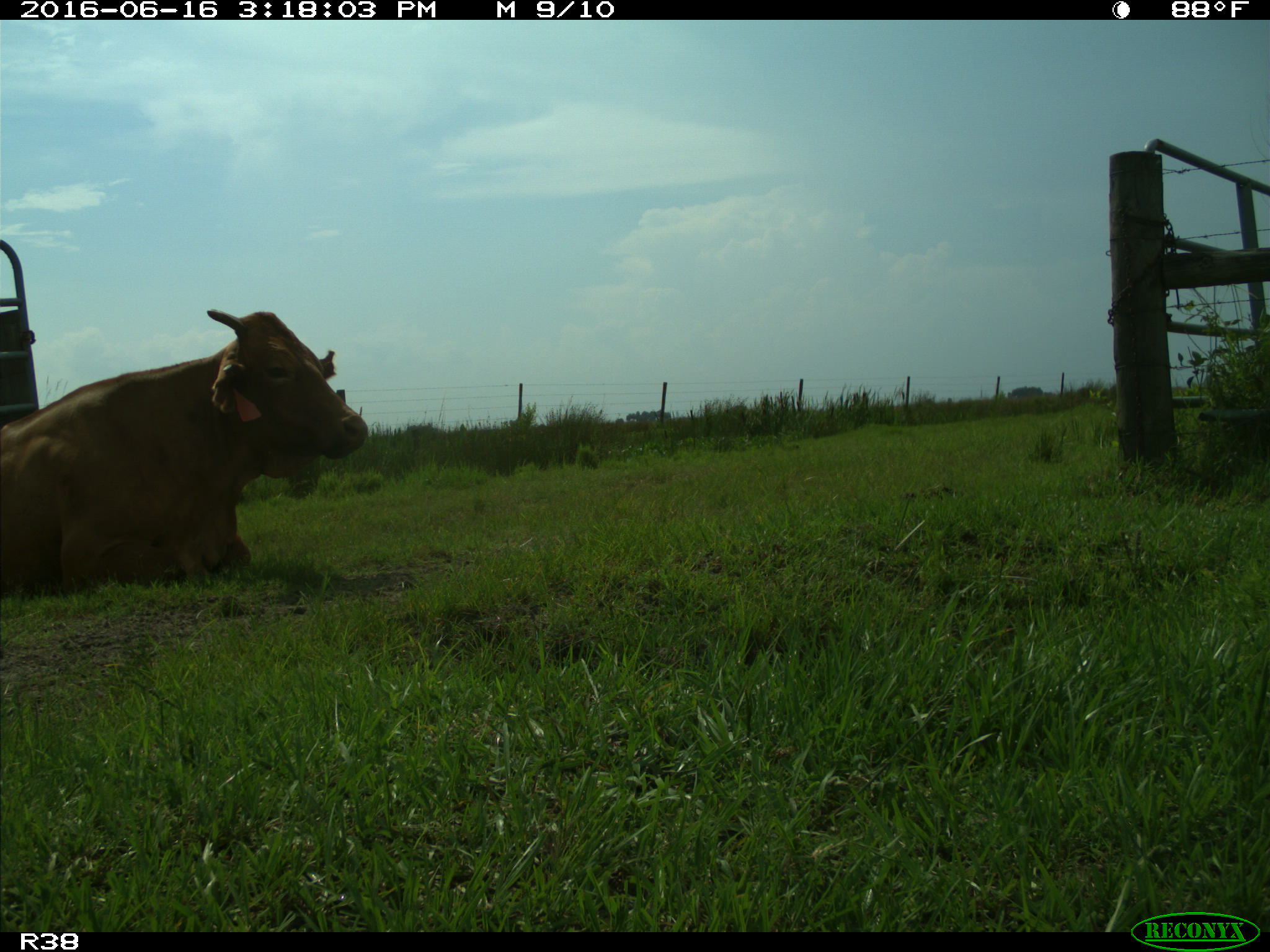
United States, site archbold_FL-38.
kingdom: Animalia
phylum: Chordata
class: Mammalia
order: Artiodactyla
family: Bovidae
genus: Bos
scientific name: Bos taurus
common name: domestic cow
Bos taurus (domestic cow).